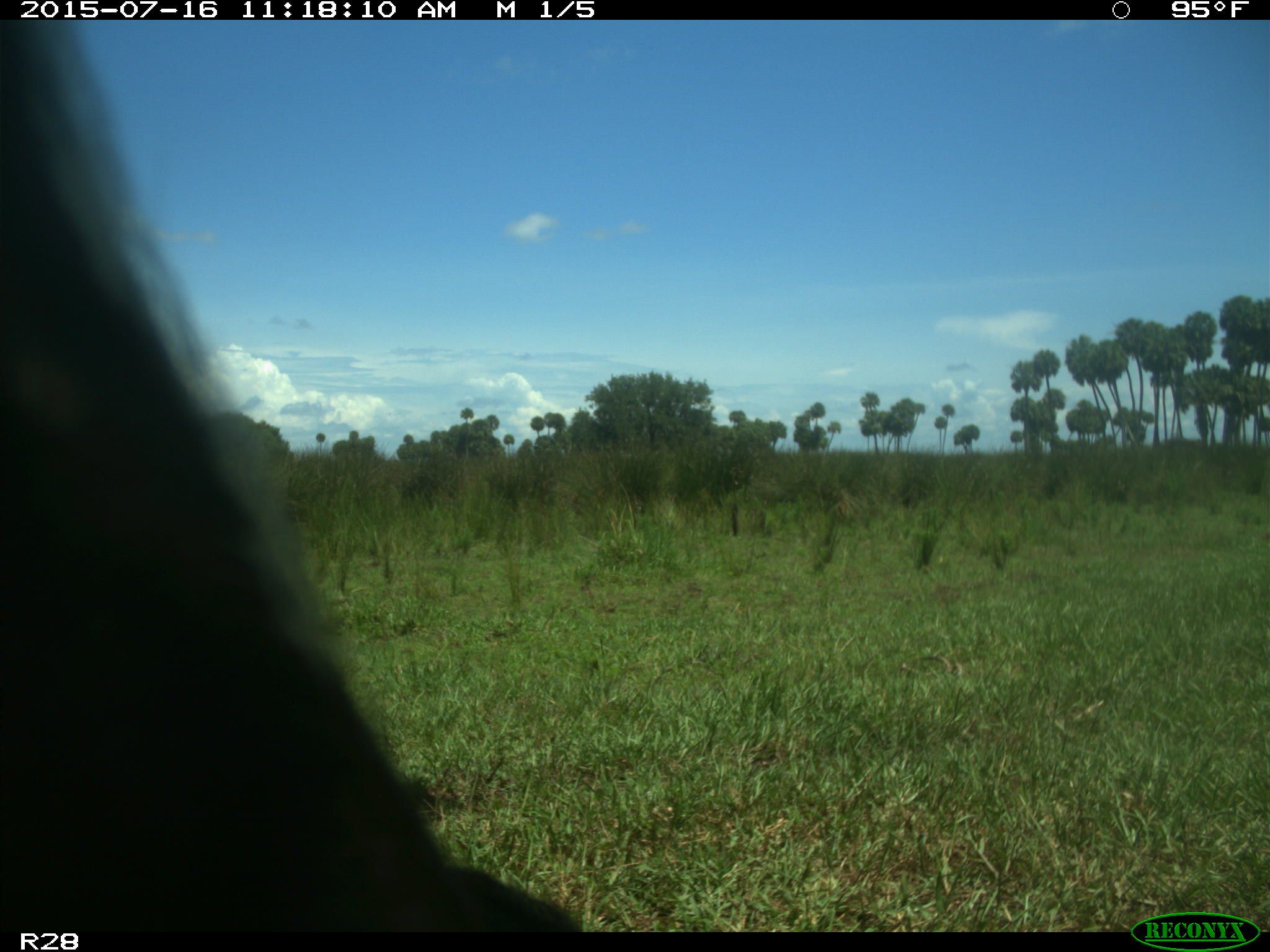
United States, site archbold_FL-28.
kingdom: Animalia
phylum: Chordata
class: Mammalia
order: Artiodactyla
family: Bovidae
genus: Bos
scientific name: Bos taurus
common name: domestic cow